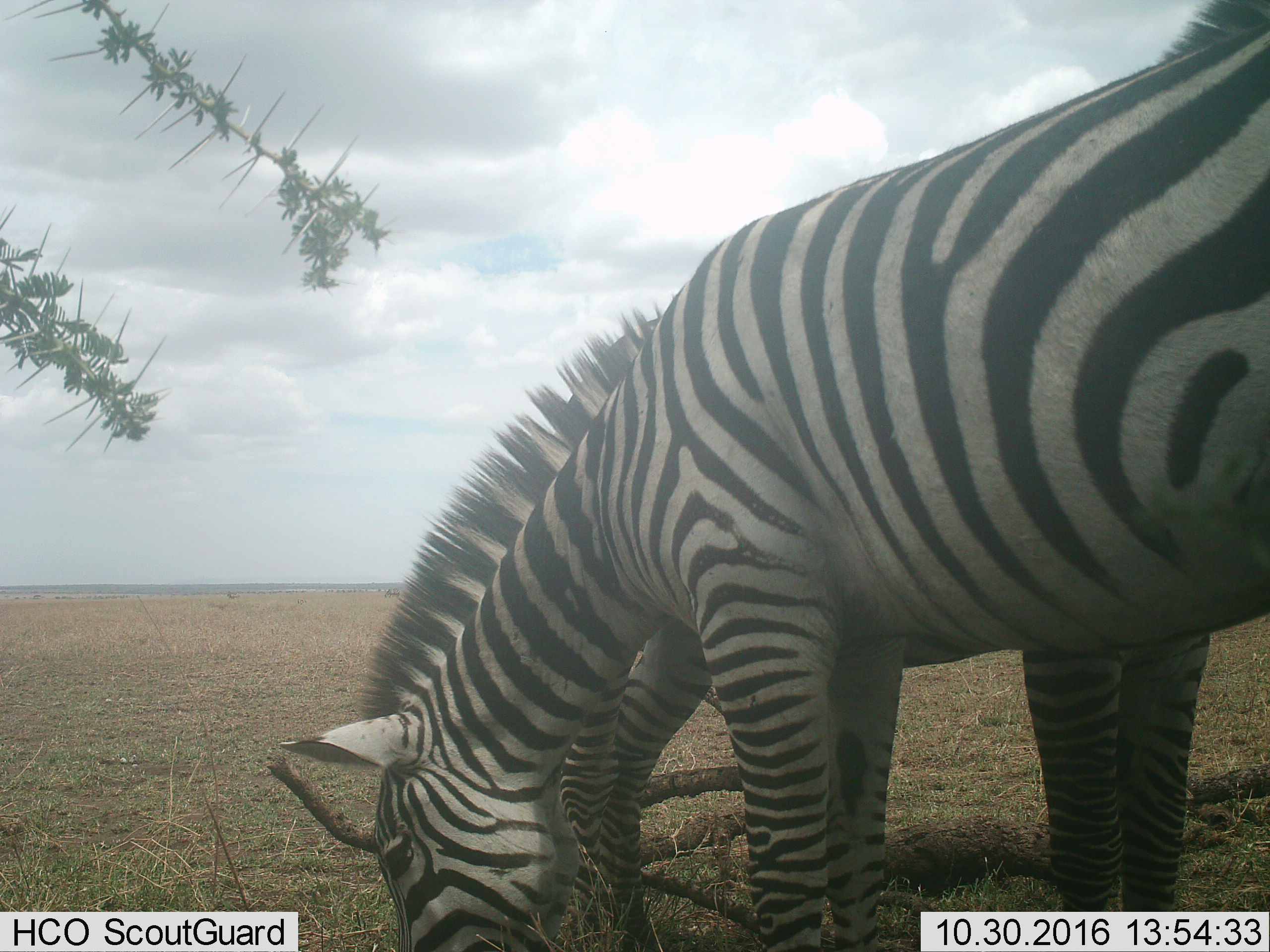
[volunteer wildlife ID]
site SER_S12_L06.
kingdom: Animalia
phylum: Chordata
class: Mammalia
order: Perissodactyla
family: Equidae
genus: Equus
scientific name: Equus quagga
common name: plains zebra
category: zebraplains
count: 2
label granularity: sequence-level